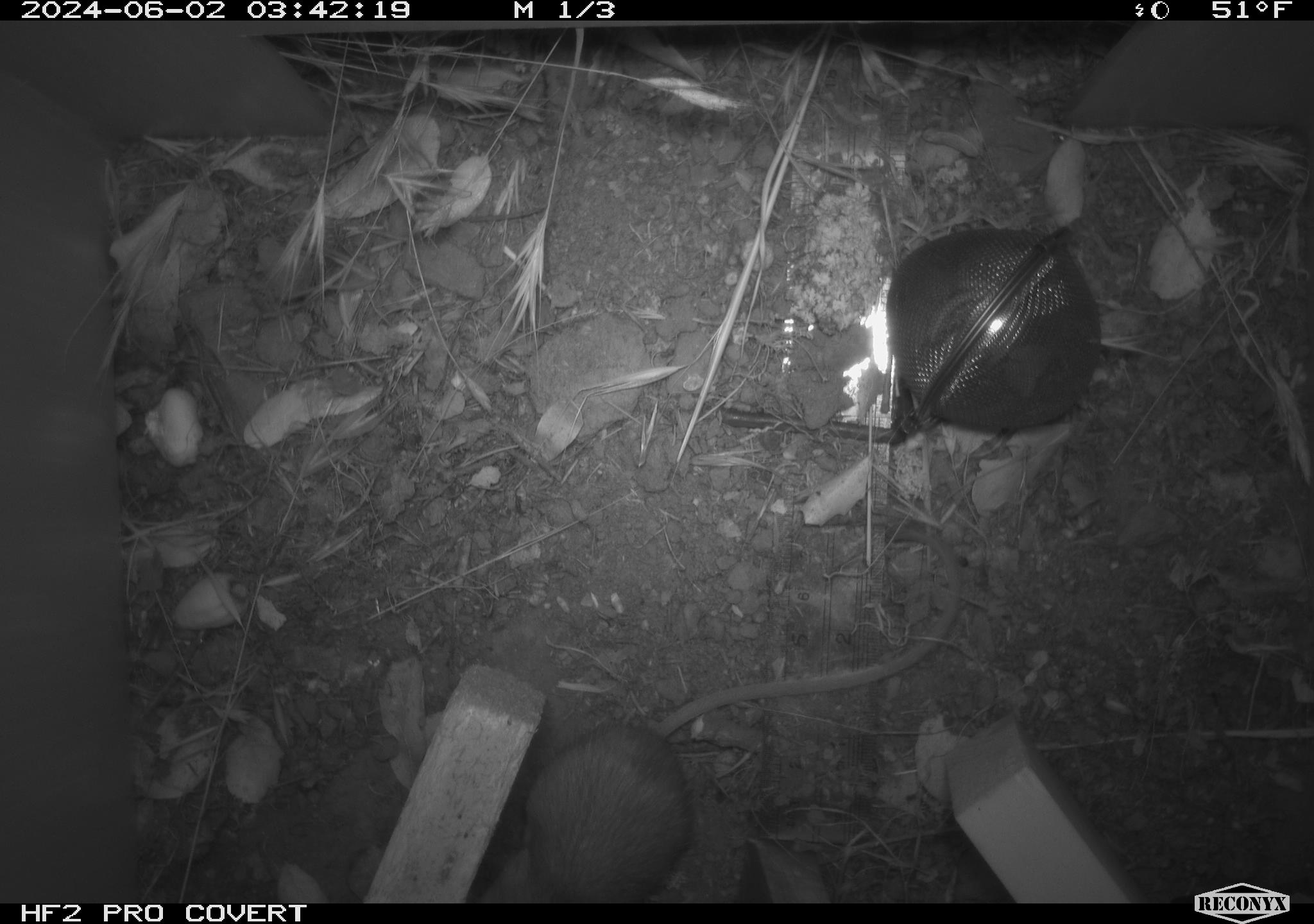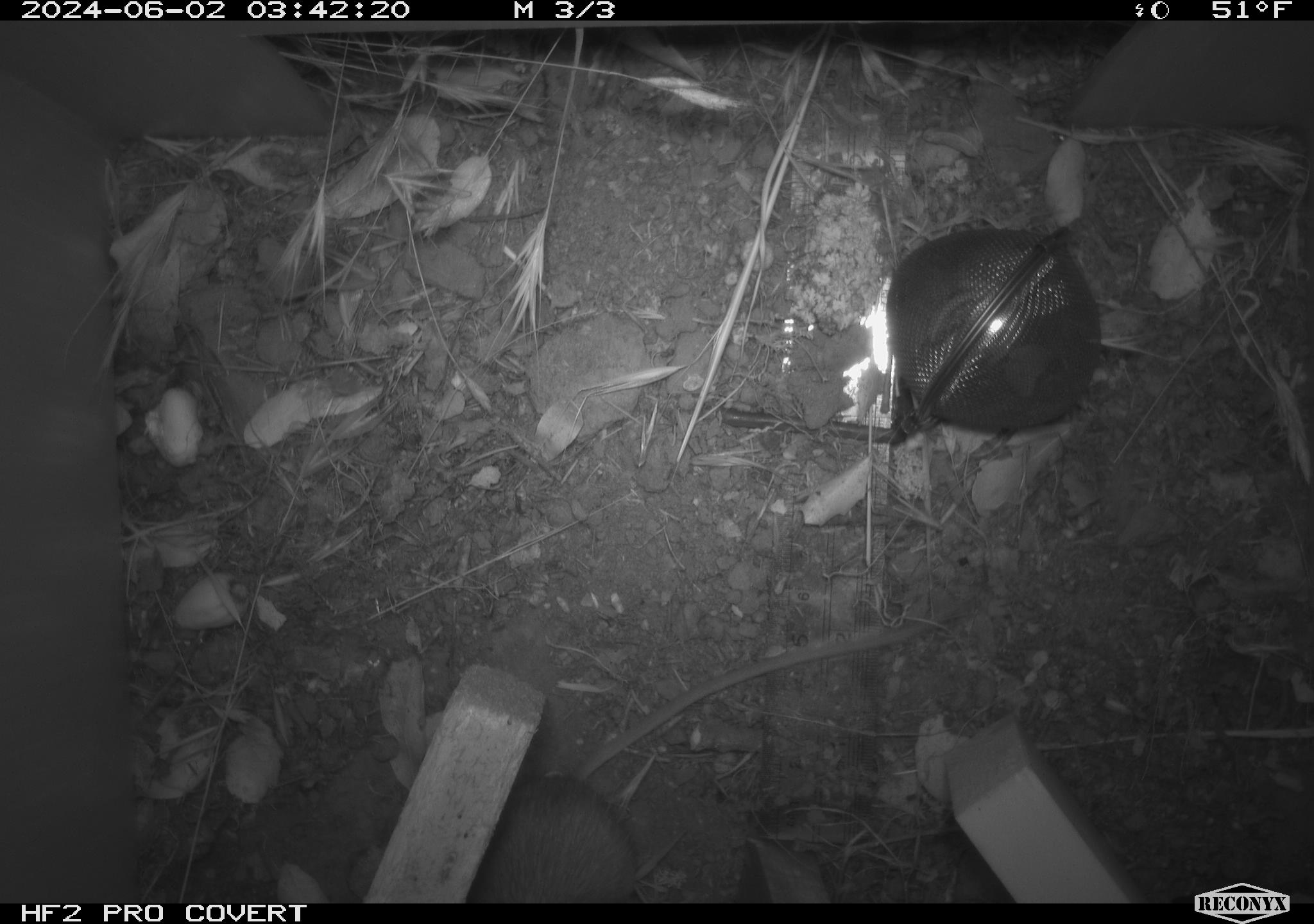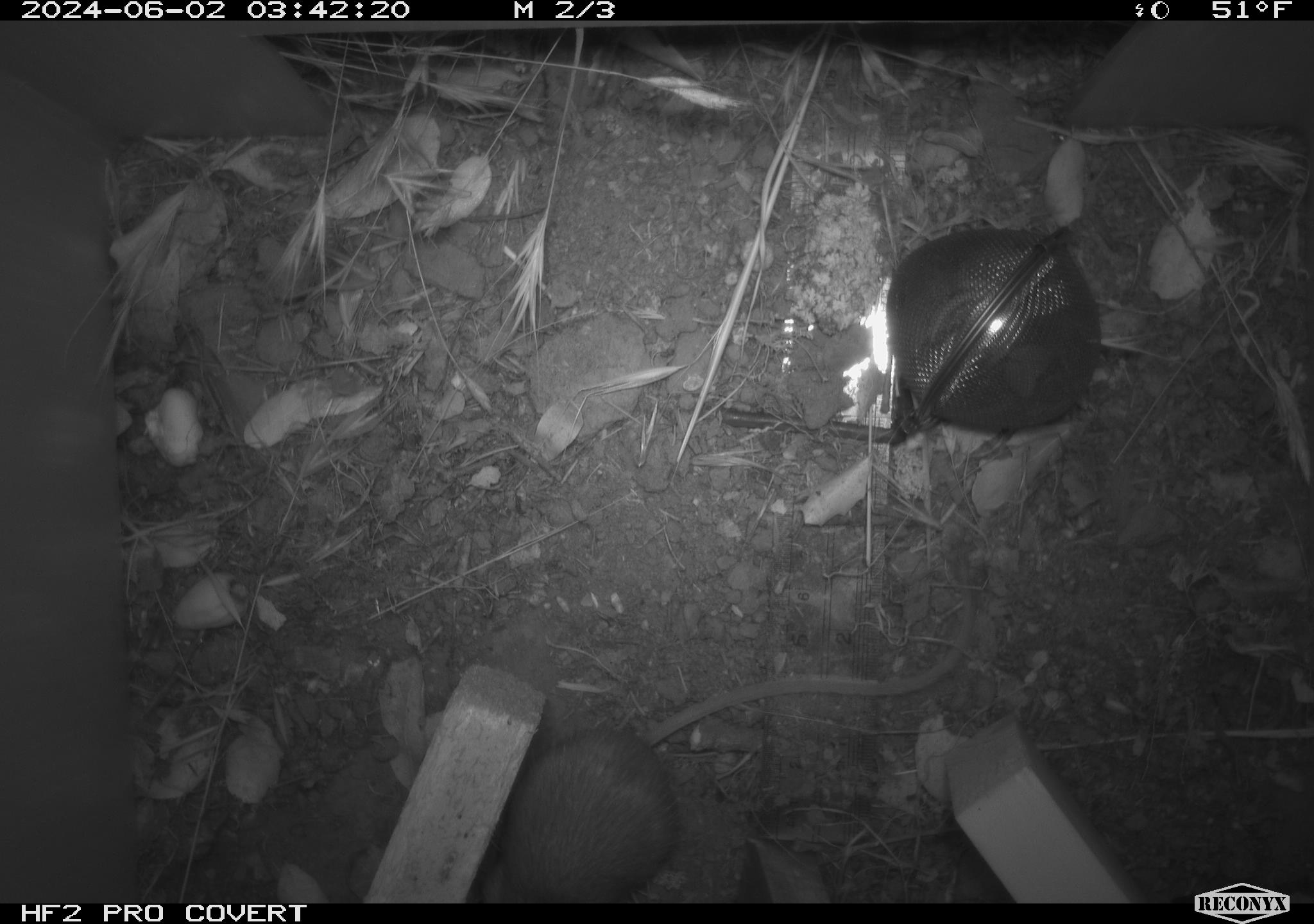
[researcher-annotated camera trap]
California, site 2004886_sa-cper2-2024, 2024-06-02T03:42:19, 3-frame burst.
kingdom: Animalia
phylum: Chordata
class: Mammalia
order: Rodentia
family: Heteromyidae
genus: Dipodomys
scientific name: Dipodomys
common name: kangaroo rats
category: dipodomys species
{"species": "dipodomys species (kangaroo rats) (Dipodomys)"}